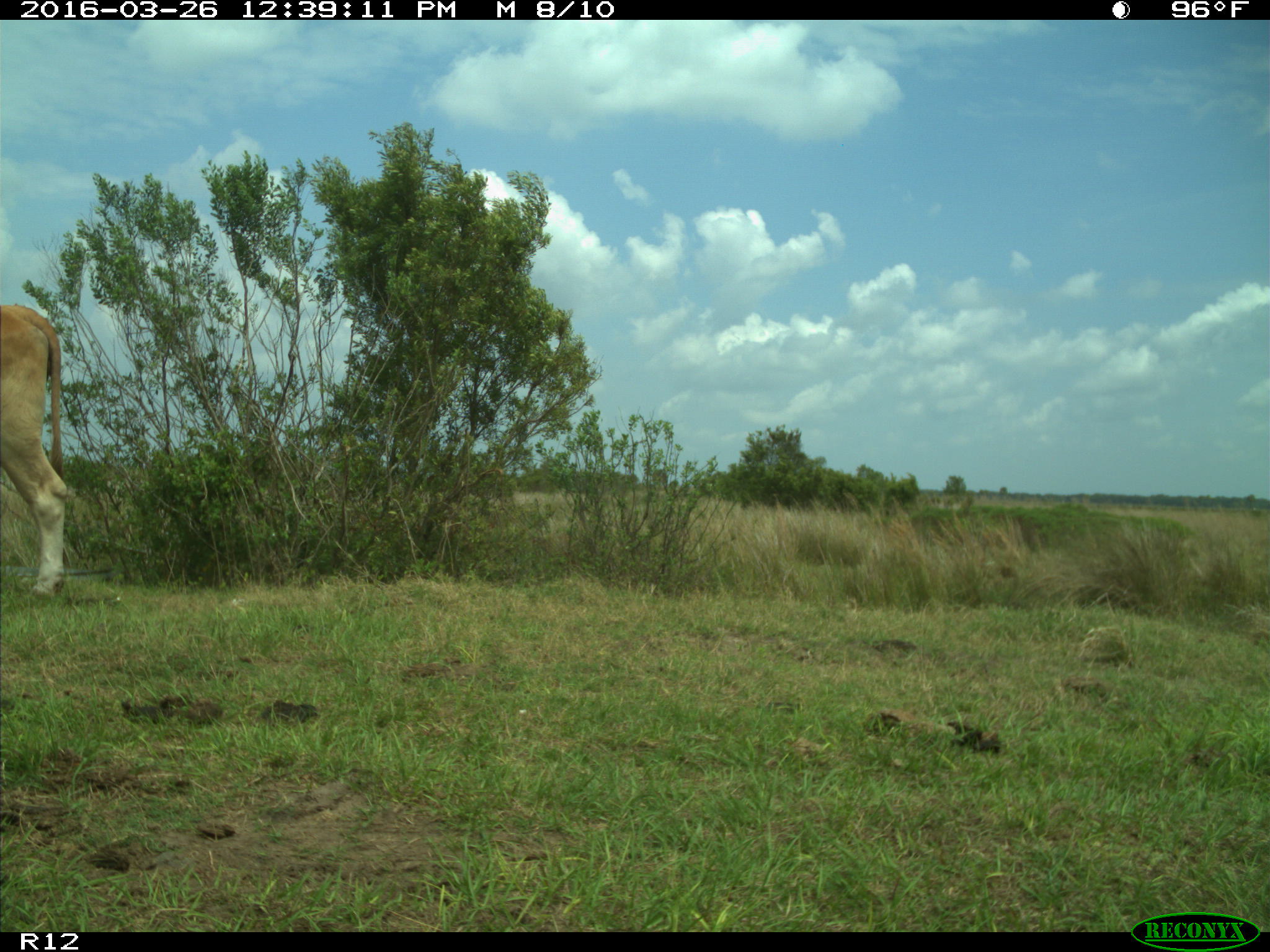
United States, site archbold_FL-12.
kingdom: Animalia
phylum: Chordata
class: Mammalia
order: Artiodactyla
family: Bovidae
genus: Bos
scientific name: Bos taurus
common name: domestic cow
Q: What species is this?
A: Bos taurus (domestic cow).